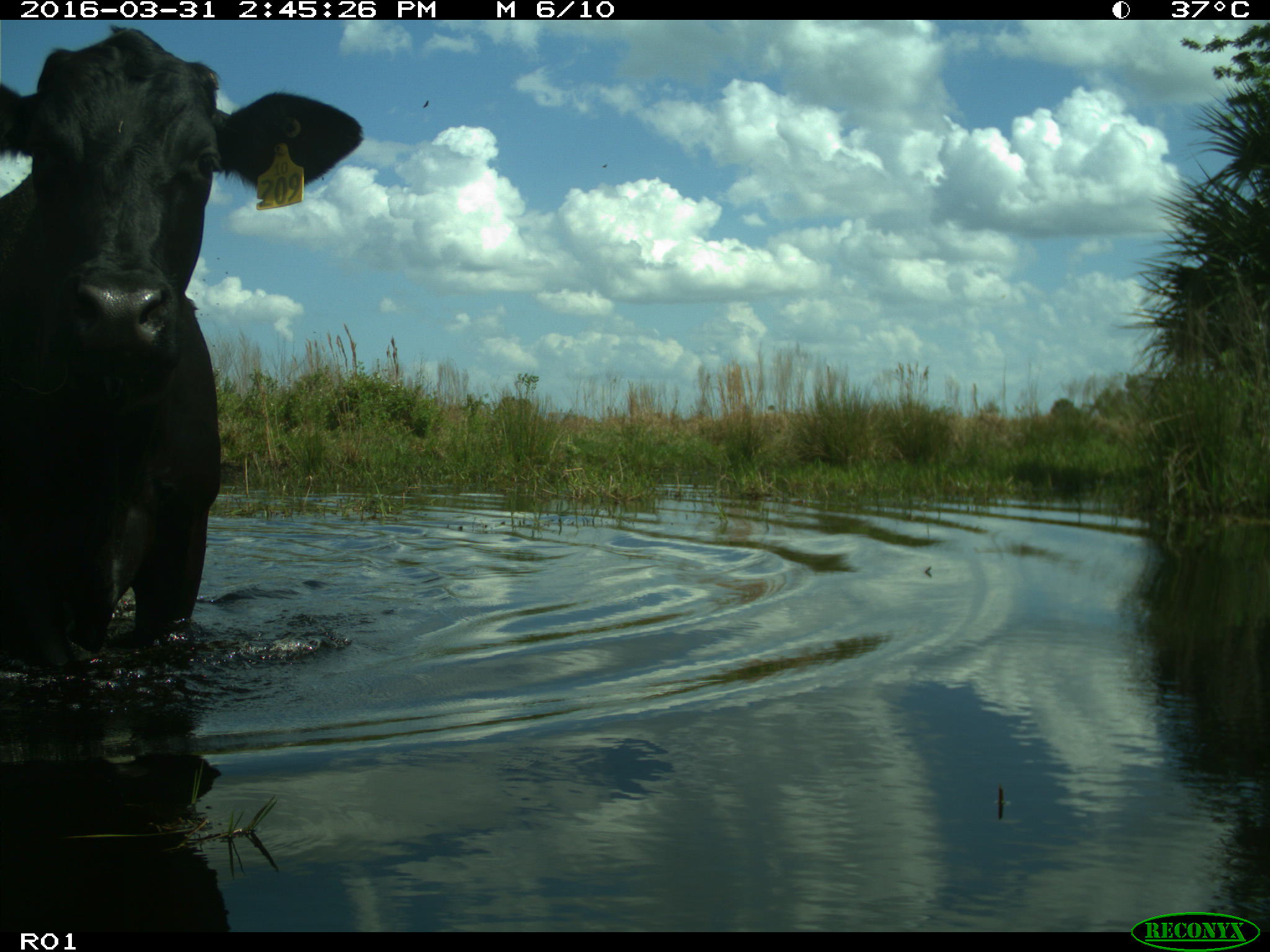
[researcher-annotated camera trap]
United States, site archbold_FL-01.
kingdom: Animalia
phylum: Chordata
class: Mammalia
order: Artiodactyla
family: Bovidae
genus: Bos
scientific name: Bos taurus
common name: domestic cow